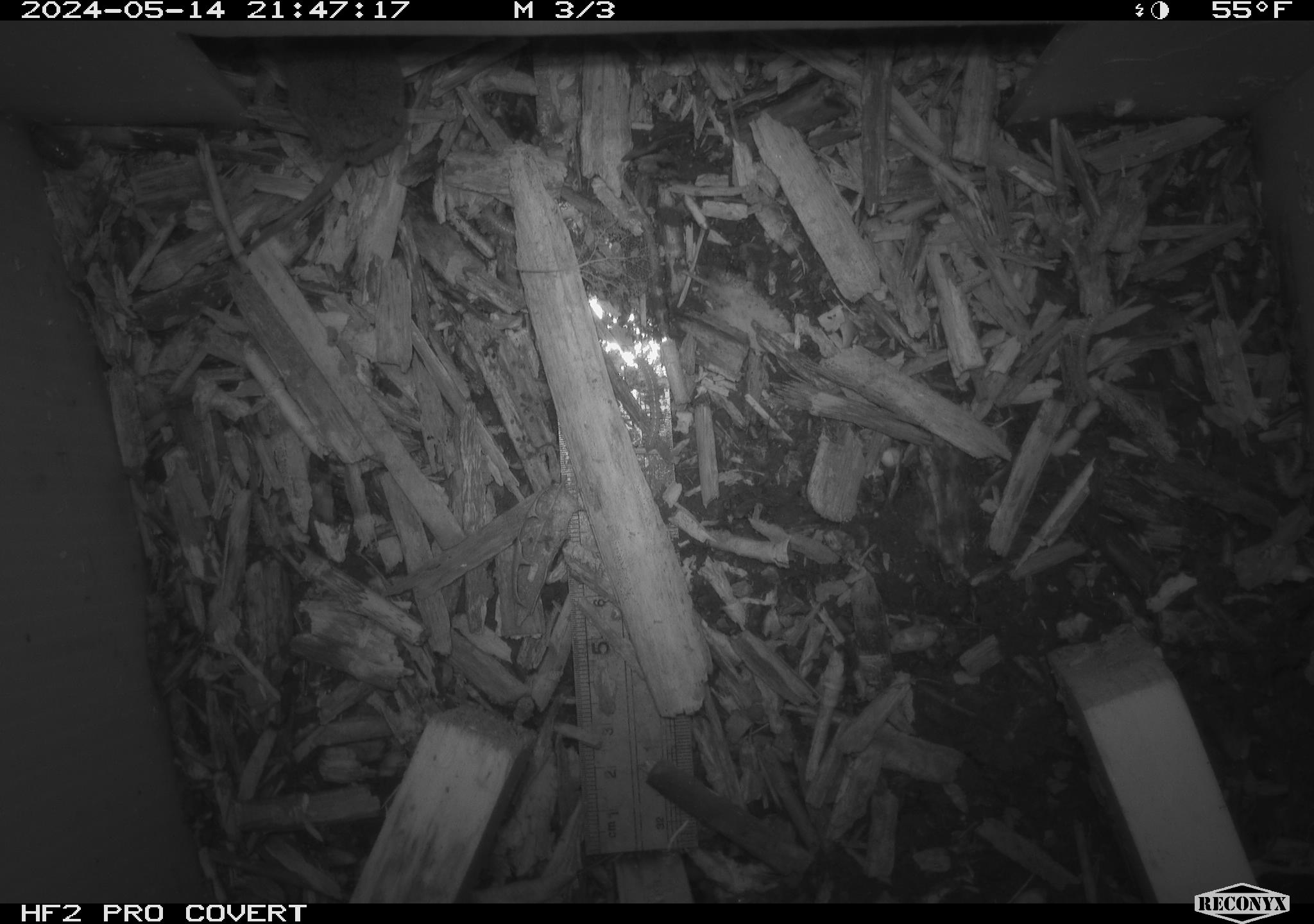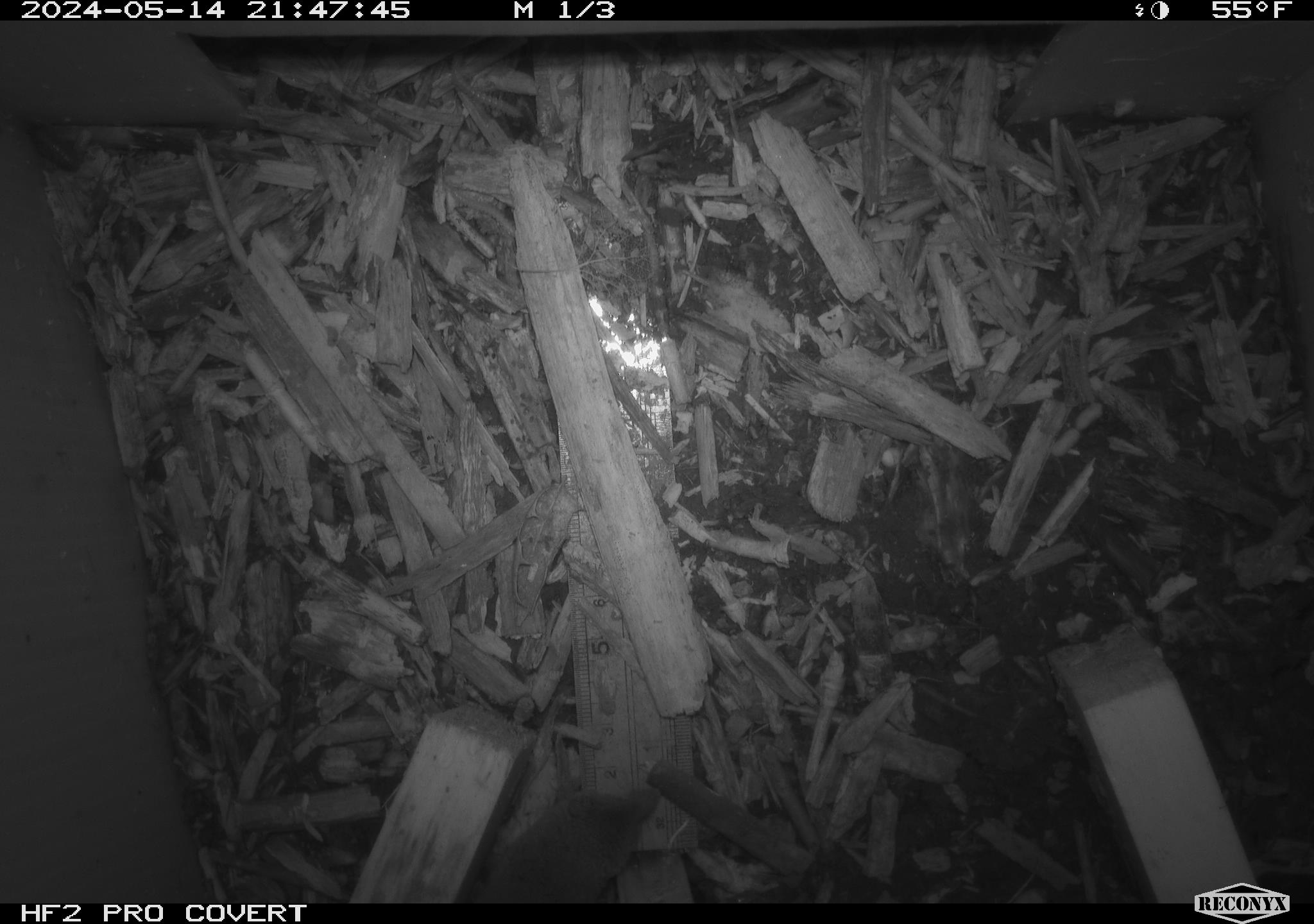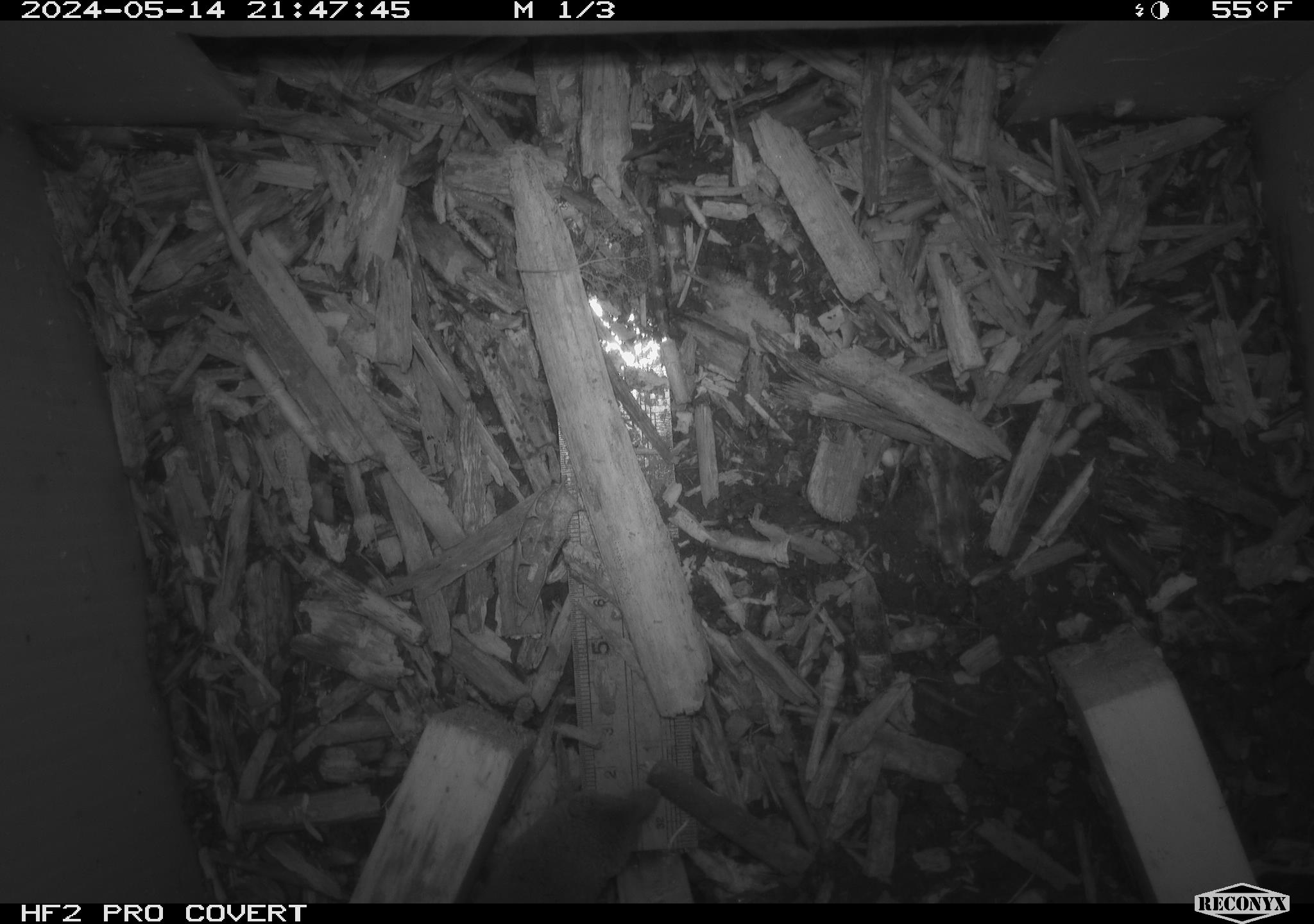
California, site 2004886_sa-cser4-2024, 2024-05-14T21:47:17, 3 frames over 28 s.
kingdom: Animalia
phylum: Chordata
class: Mammalia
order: Eulipotyphla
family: Soricidae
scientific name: Soricidae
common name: shrews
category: soricidae family